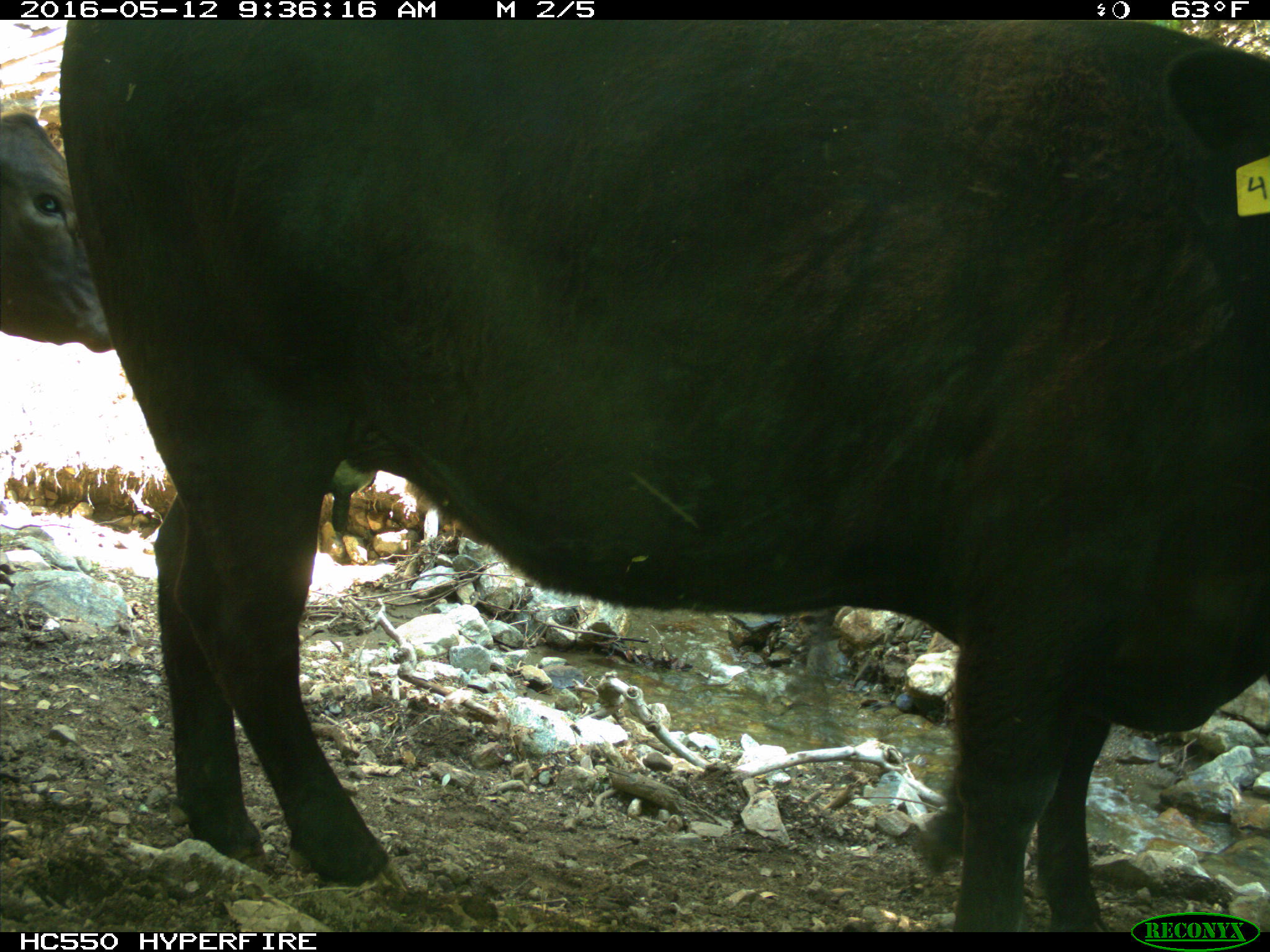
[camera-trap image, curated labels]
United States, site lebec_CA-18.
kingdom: Animalia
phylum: Chordata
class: Mammalia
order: Artiodactyla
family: Bovidae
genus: Bos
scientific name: Bos taurus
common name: domestic cow